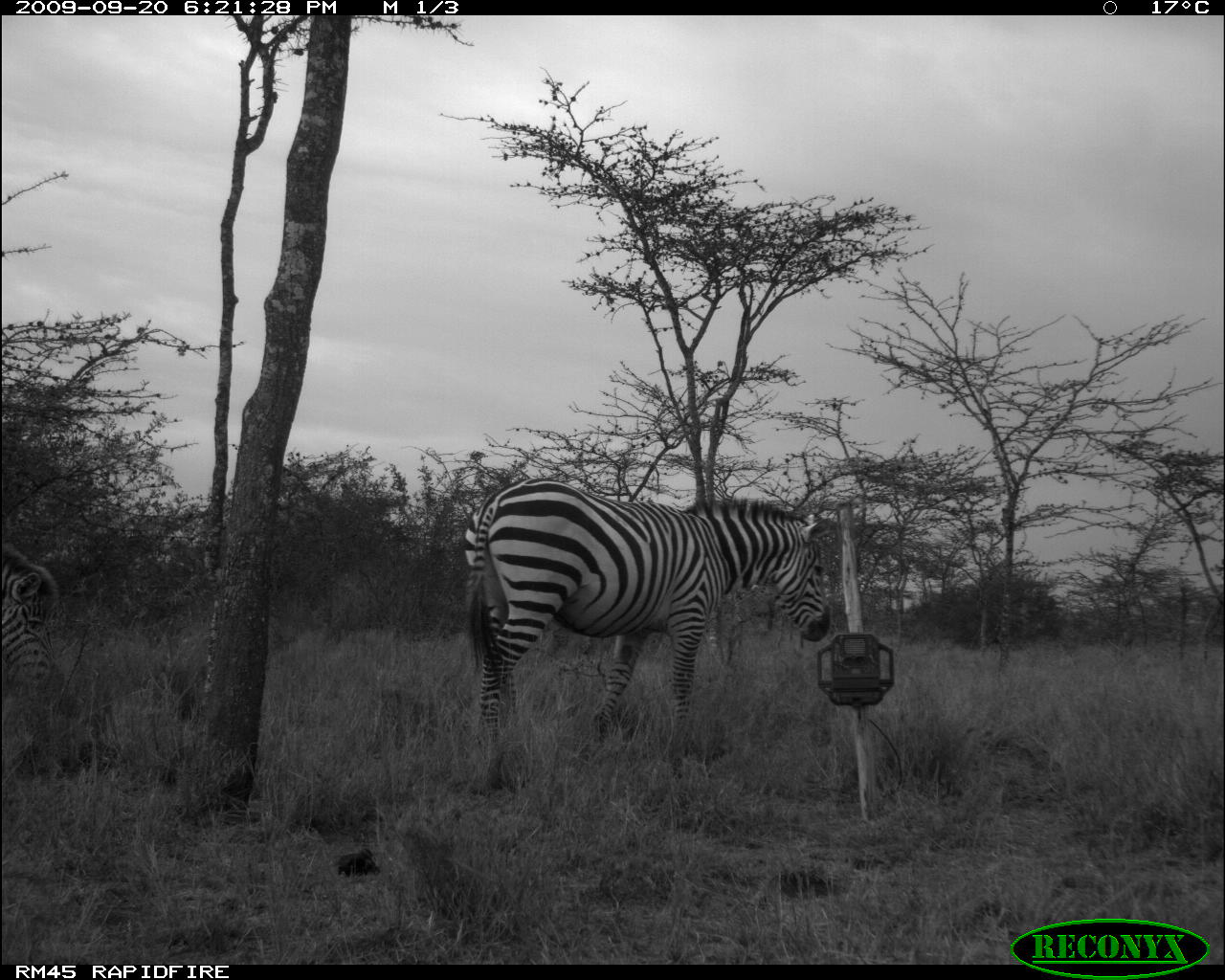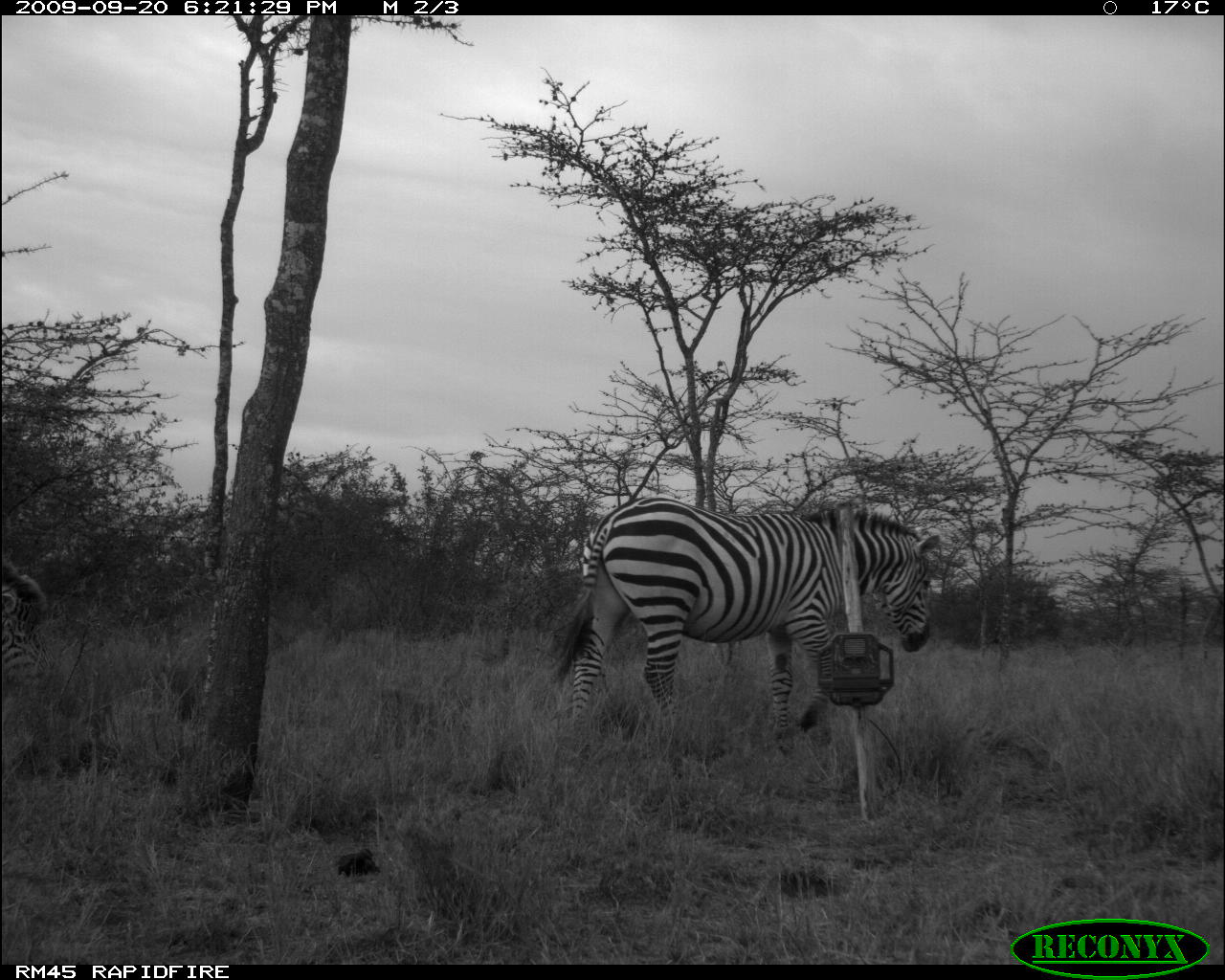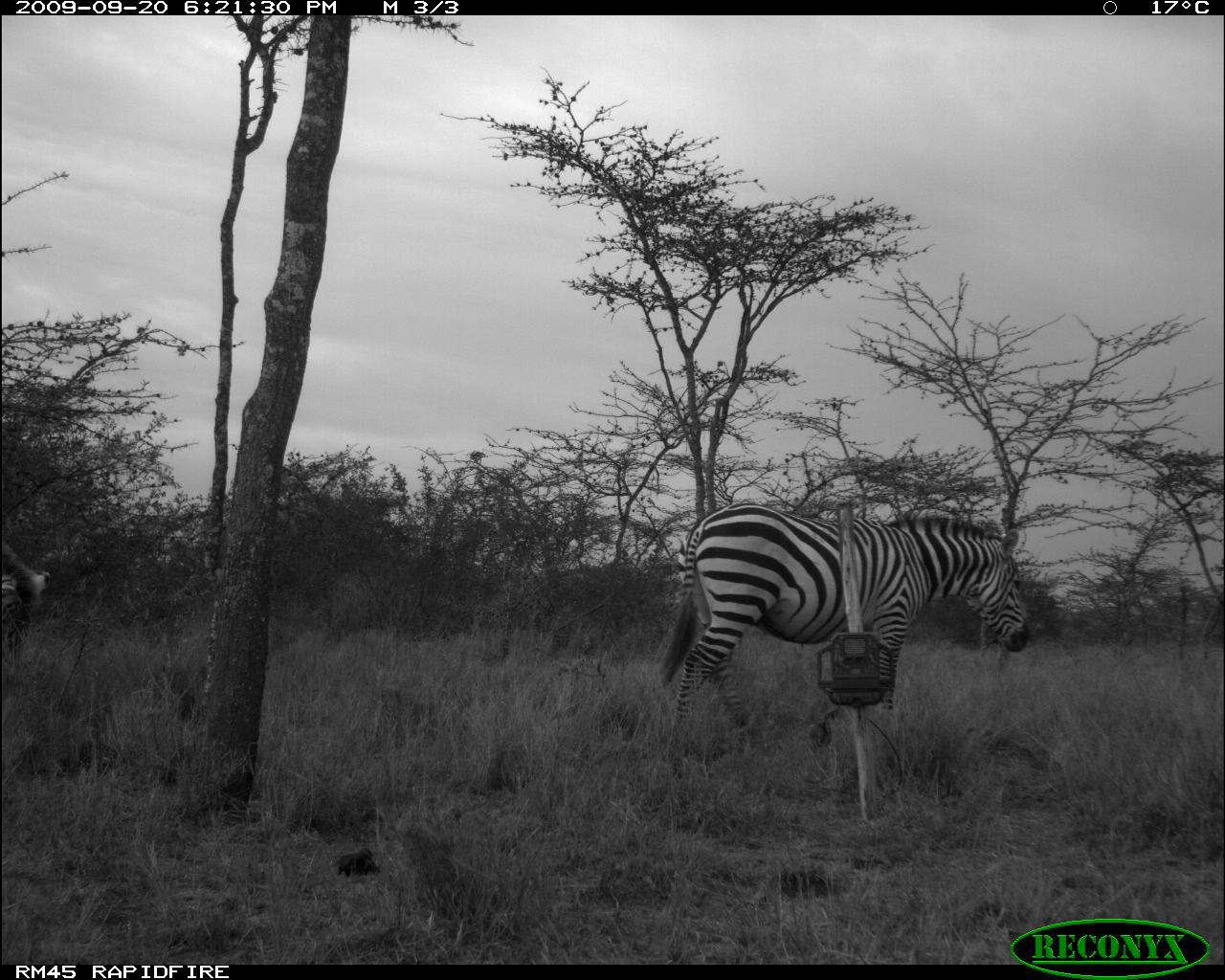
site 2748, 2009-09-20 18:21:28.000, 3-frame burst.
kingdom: Animalia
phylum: Chordata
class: Mammalia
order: Perissodactyla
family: Equidae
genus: Equus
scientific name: Equus quagga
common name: plains zebra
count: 2